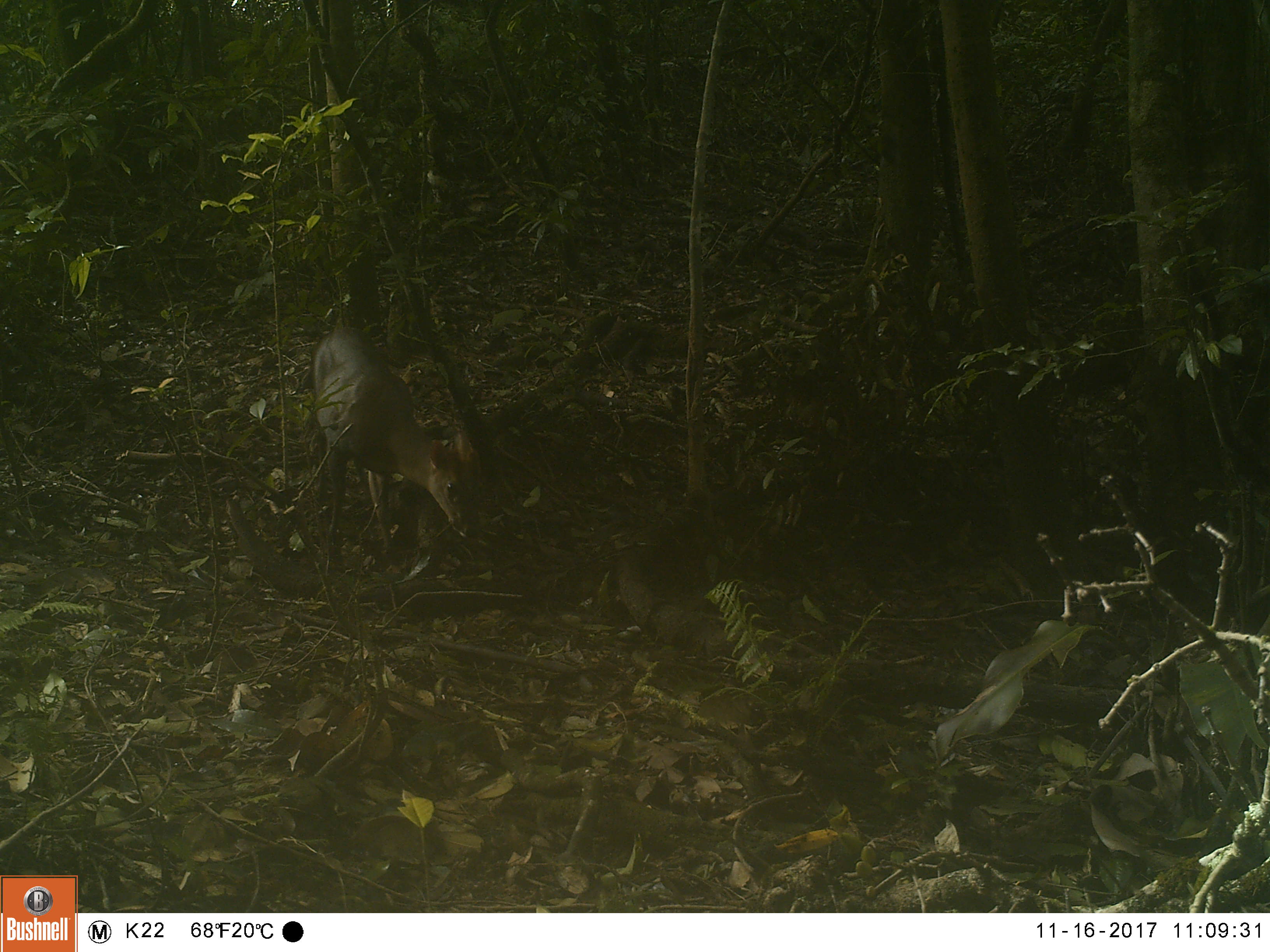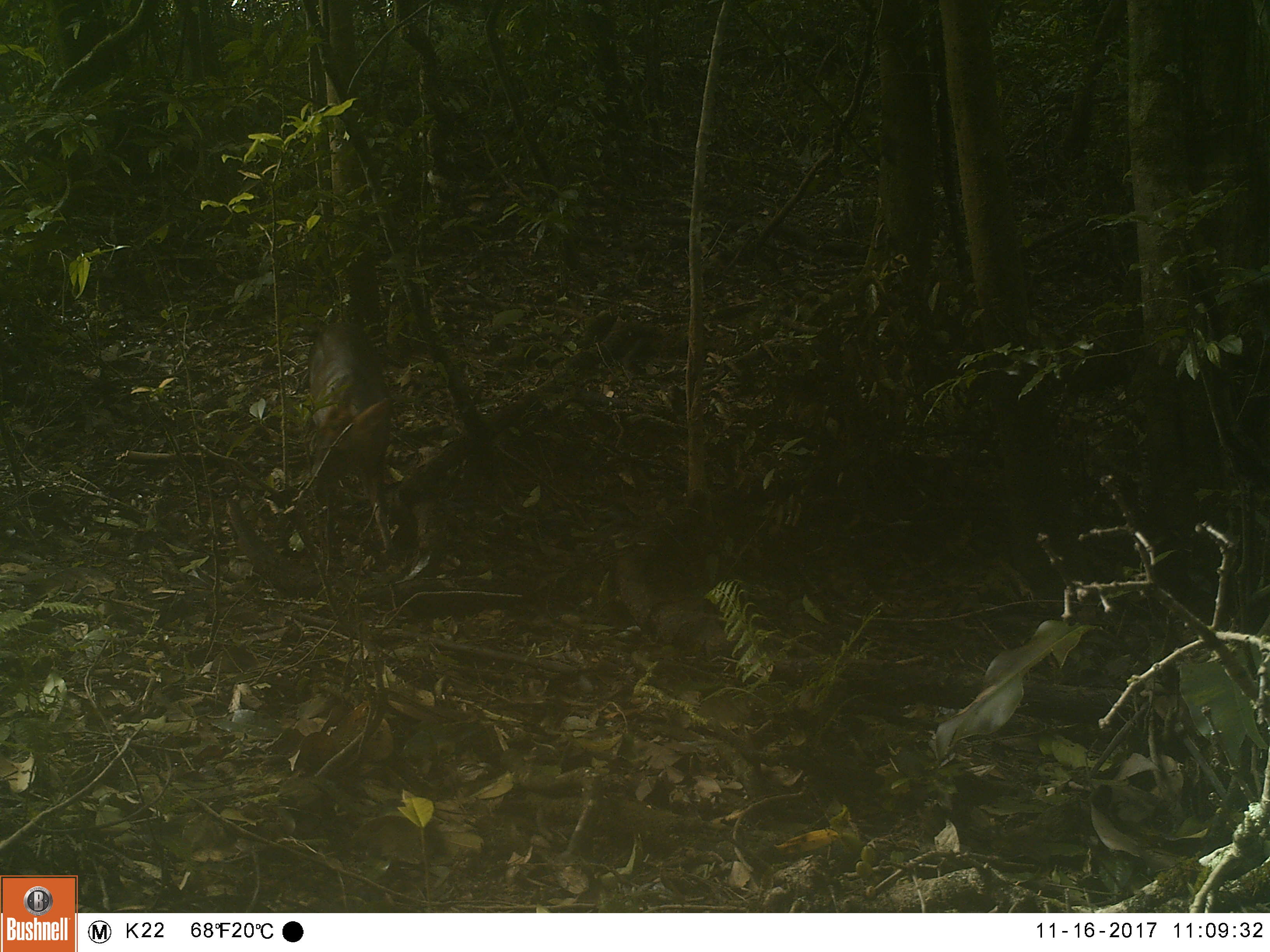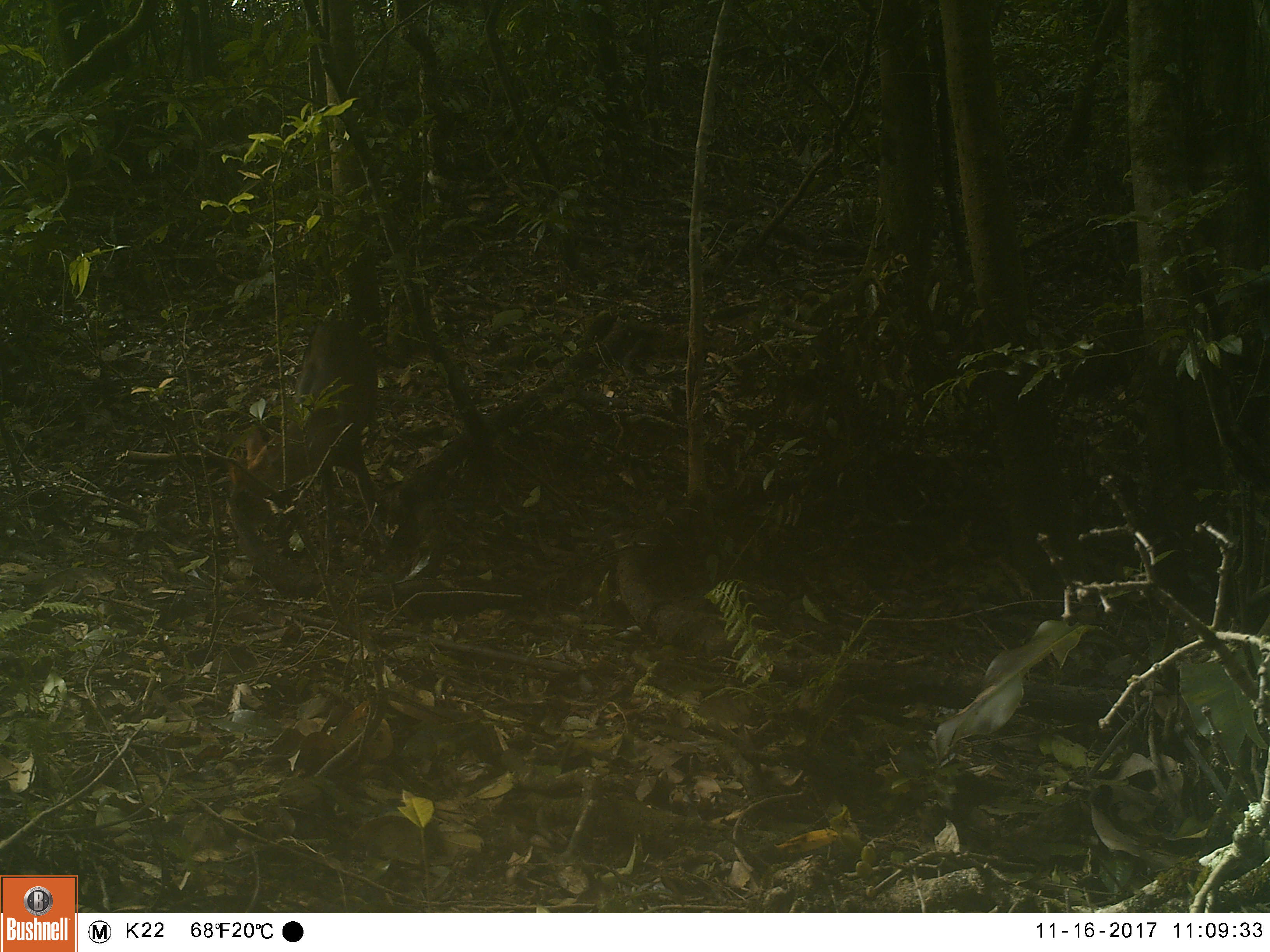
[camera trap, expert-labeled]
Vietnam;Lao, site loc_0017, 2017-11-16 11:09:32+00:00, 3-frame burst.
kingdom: Animalia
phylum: Chordata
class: Mammalia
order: Artiodactyla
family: Cervidae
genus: Muntiacus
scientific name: Muntiacus rooseveltorum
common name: roosevelt's muntjac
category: roosevelts muntjac group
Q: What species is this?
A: Roosevelts muntjac group (roosevelt's muntjac) (Muntiacus rooseveltorum).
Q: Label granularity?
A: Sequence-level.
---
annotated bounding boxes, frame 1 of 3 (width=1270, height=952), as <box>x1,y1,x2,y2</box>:
roosevelts muntjac group: <box>310,326,475,560</box>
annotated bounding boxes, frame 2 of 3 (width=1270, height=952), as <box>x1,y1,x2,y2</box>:
roosevelts muntjac group: <box>311,319,396,569</box>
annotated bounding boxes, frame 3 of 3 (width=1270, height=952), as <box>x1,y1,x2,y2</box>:
roosevelts muntjac group: <box>228,319,391,565</box>